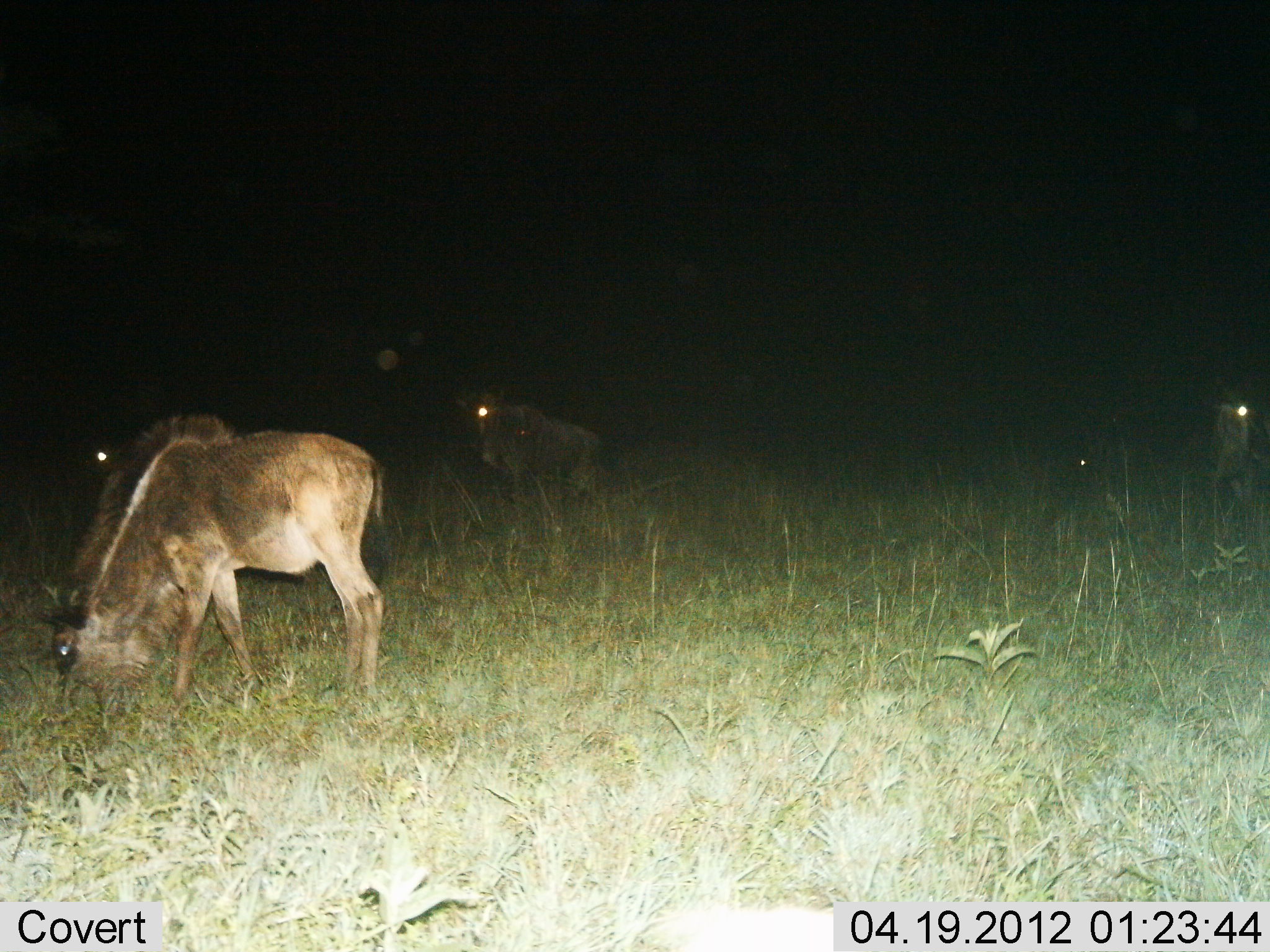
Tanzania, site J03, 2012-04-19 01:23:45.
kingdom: Animalia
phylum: Chordata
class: Mammalia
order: Artiodactyla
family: Bovidae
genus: Connochaetes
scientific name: Connochaetes taurinus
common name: blue wildebeest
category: wildebeest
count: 4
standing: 50%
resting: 4%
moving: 4%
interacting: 4%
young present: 12%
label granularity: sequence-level